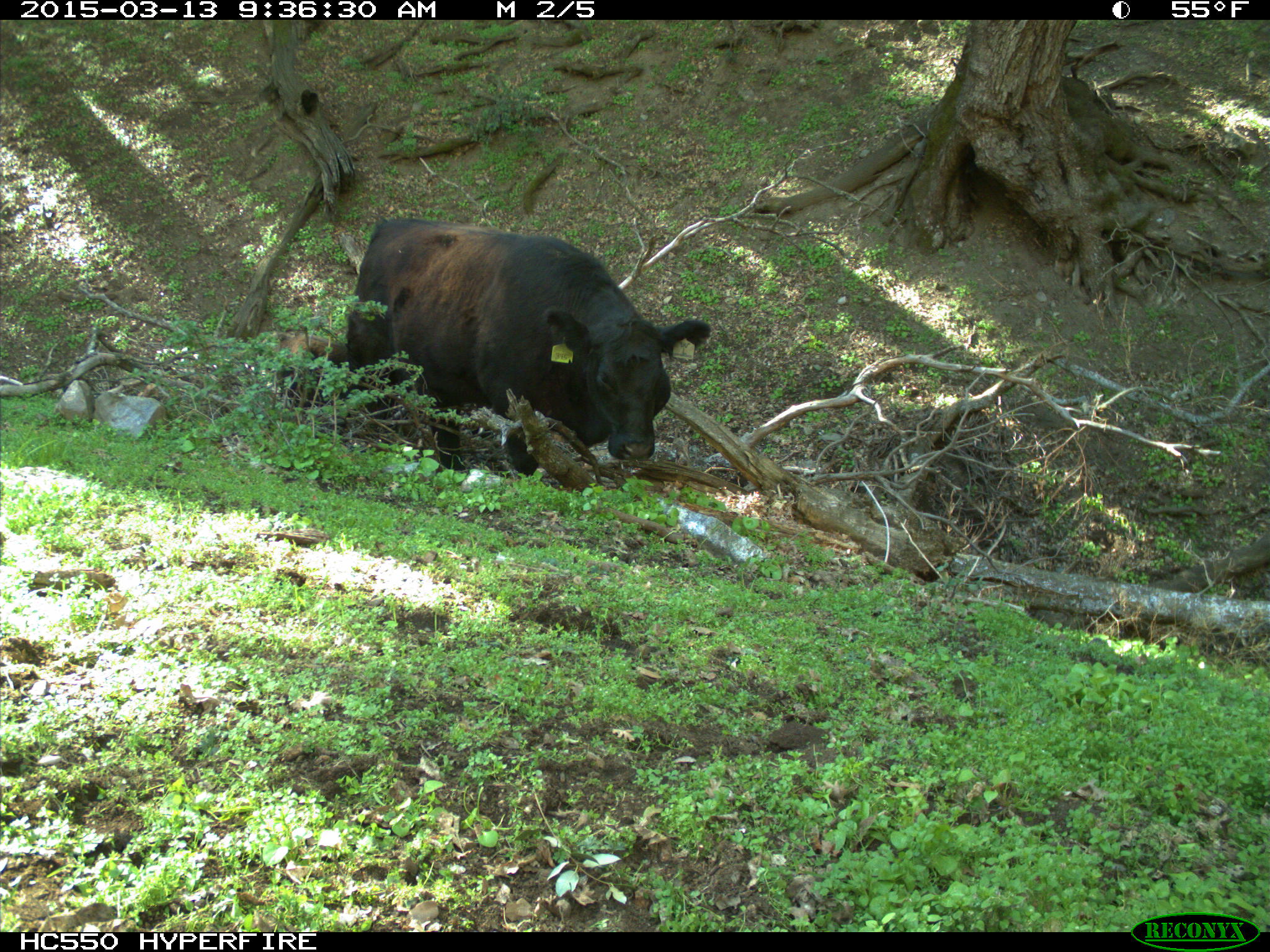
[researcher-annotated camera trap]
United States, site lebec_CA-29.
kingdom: Animalia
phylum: Chordata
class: Mammalia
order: Artiodactyla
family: Bovidae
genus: Bos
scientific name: Bos taurus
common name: domestic cow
Bos taurus (domestic cow).